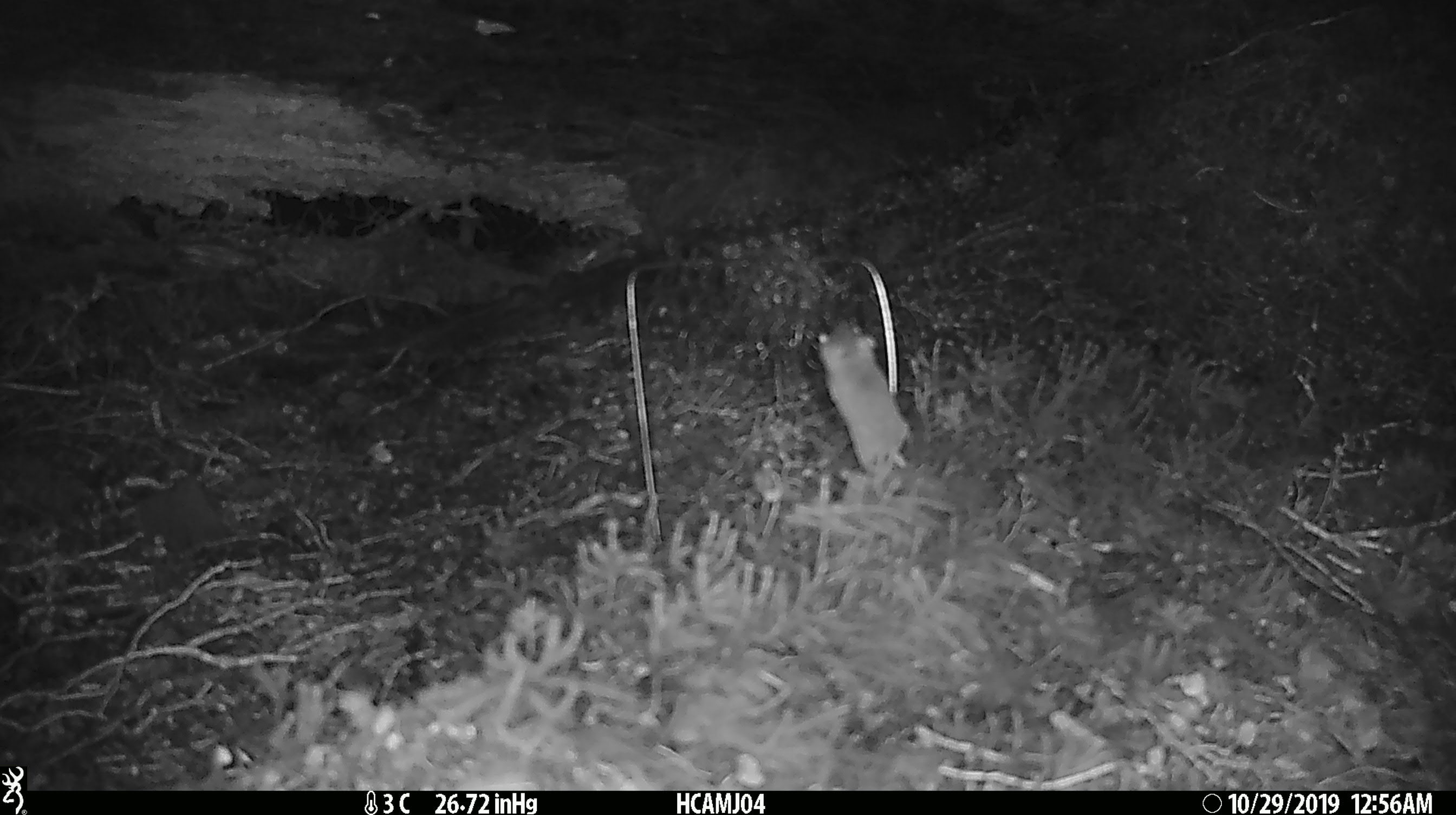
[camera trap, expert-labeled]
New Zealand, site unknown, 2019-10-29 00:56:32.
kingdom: Animalia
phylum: Chordata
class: Mammalia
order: Rodentia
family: Muridae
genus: Mus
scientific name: Mus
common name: mouse